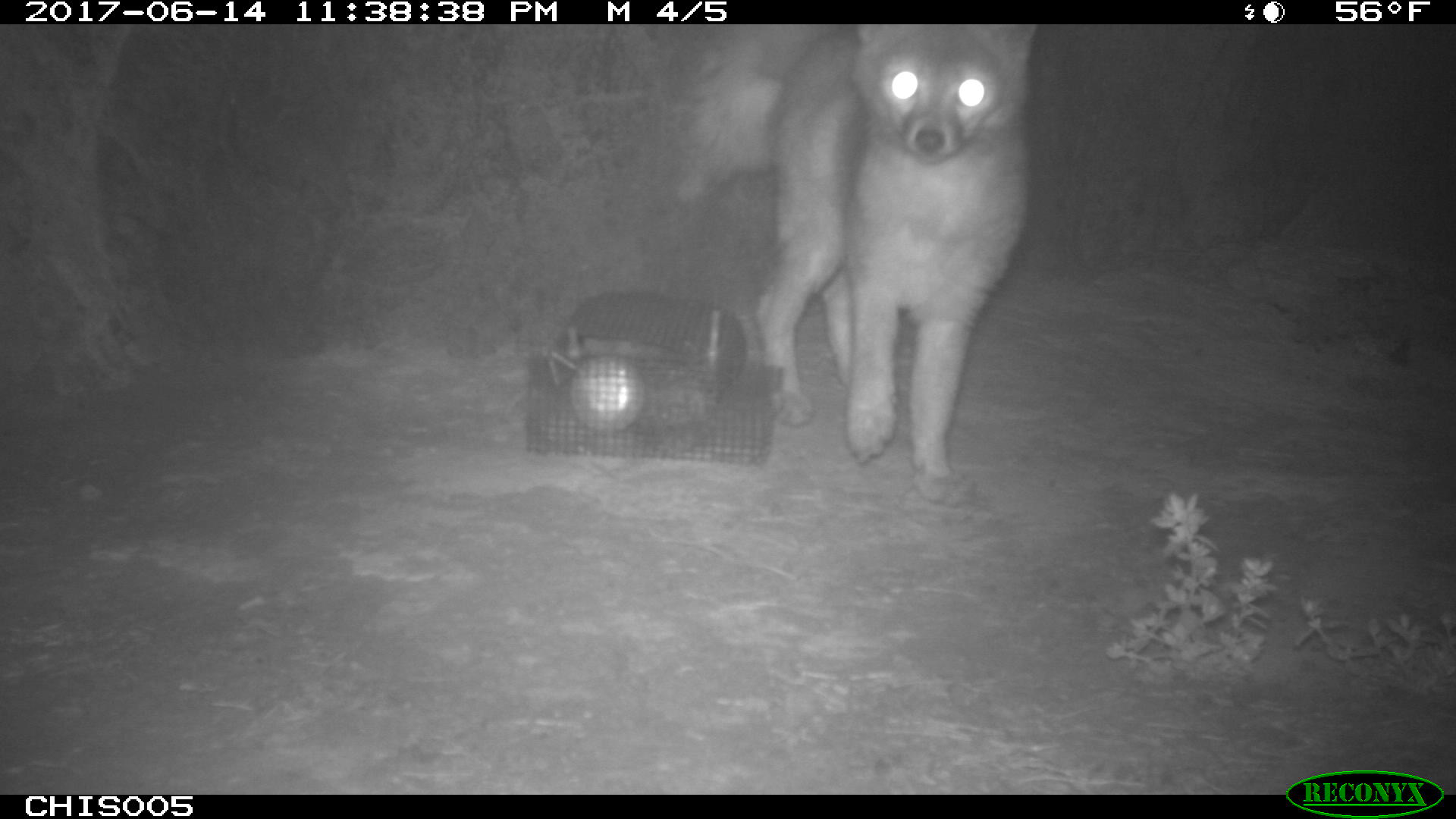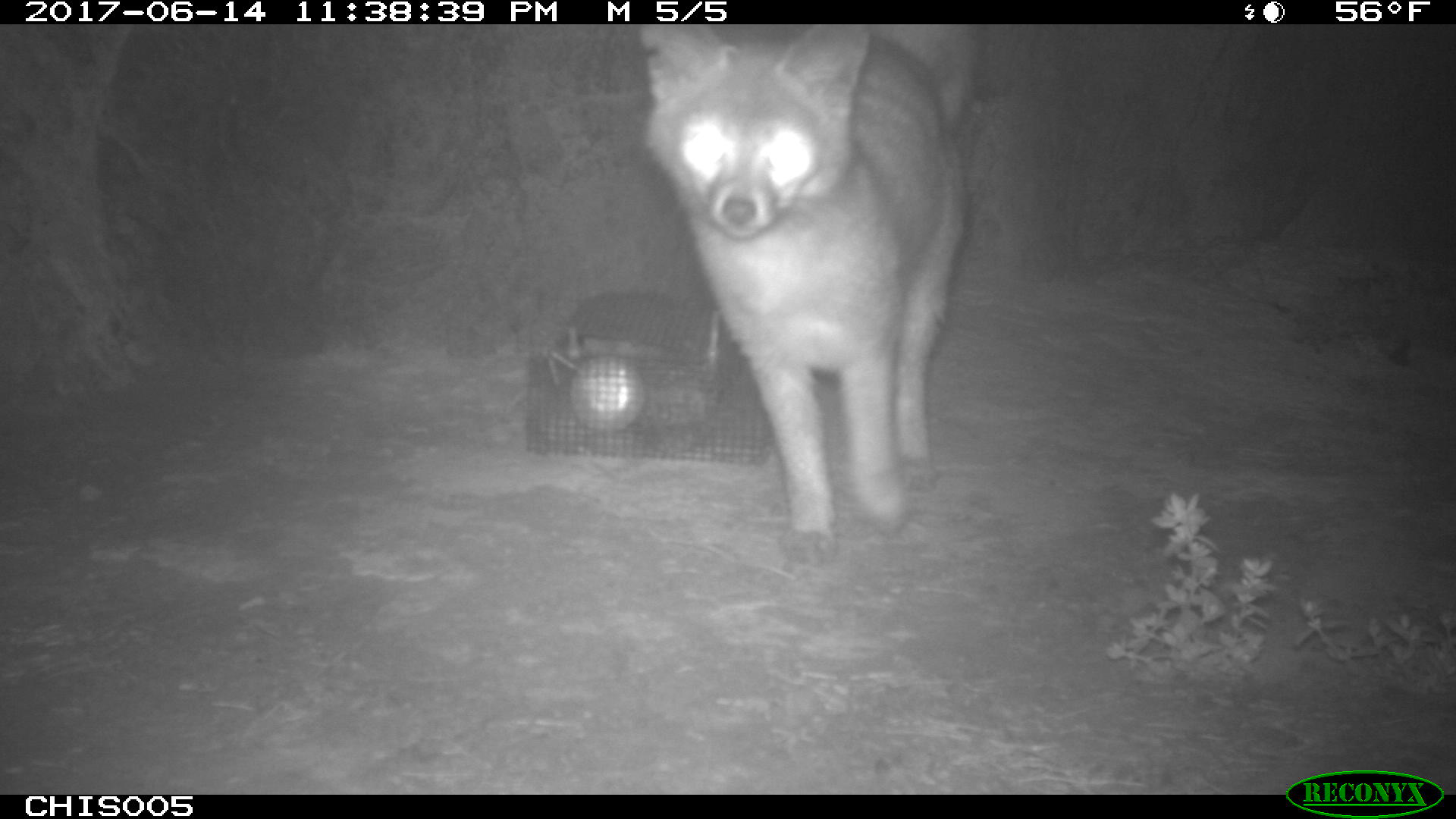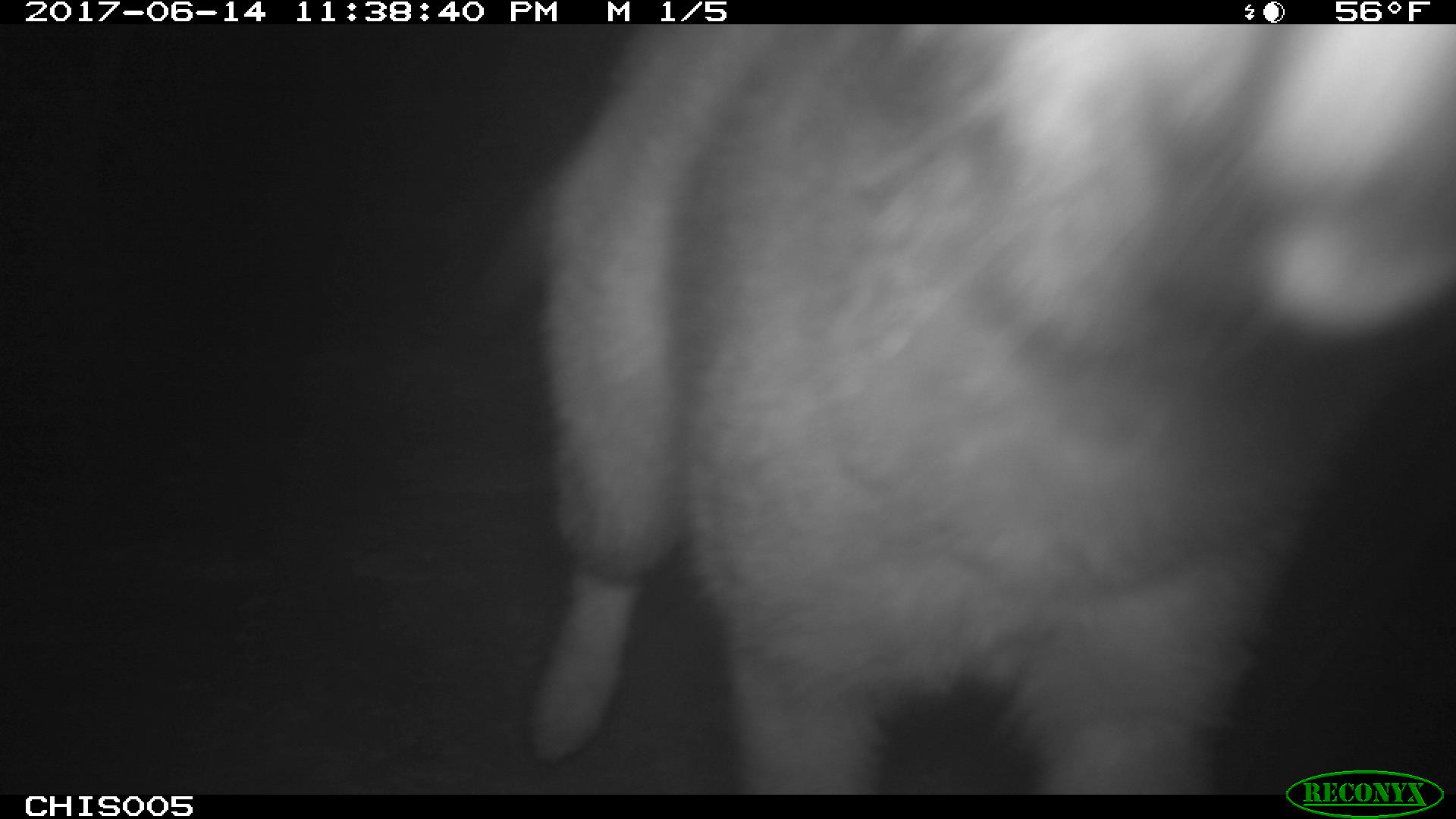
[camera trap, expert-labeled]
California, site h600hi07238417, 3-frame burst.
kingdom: Animalia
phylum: Chordata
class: Mammalia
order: Carnivora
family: Canidae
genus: Urocyon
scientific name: Urocyon littoralis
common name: island fox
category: fox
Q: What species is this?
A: Fox (island fox) (Urocyon littoralis).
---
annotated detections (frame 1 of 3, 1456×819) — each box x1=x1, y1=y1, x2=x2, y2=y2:
fox: x1=682, y1=24, x2=1037, y2=503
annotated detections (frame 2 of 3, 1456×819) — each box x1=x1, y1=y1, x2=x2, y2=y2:
fox: x1=640, y1=22, x2=977, y2=563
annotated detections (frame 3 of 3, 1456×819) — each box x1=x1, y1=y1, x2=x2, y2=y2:
fox: x1=489, y1=25, x2=1455, y2=795